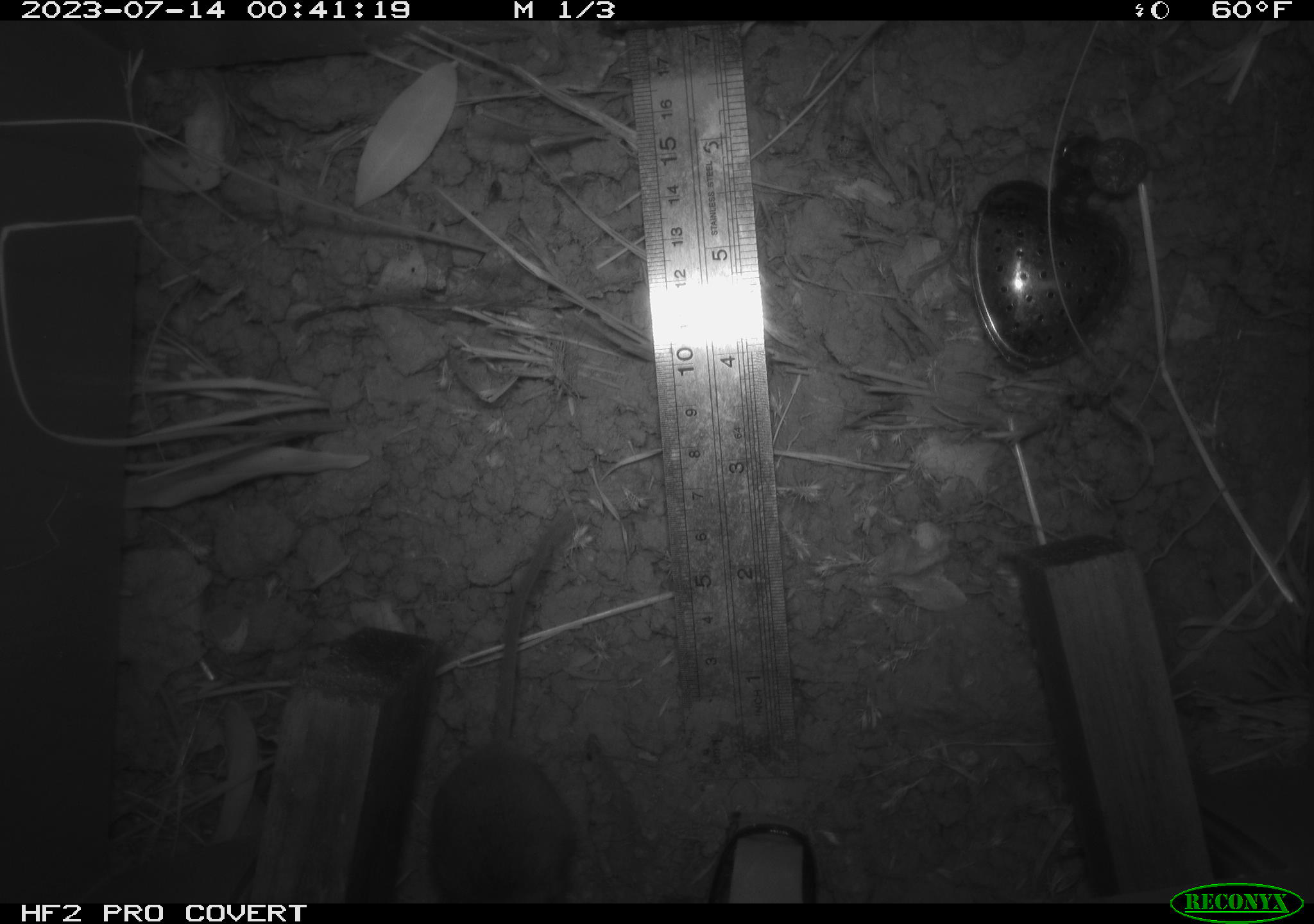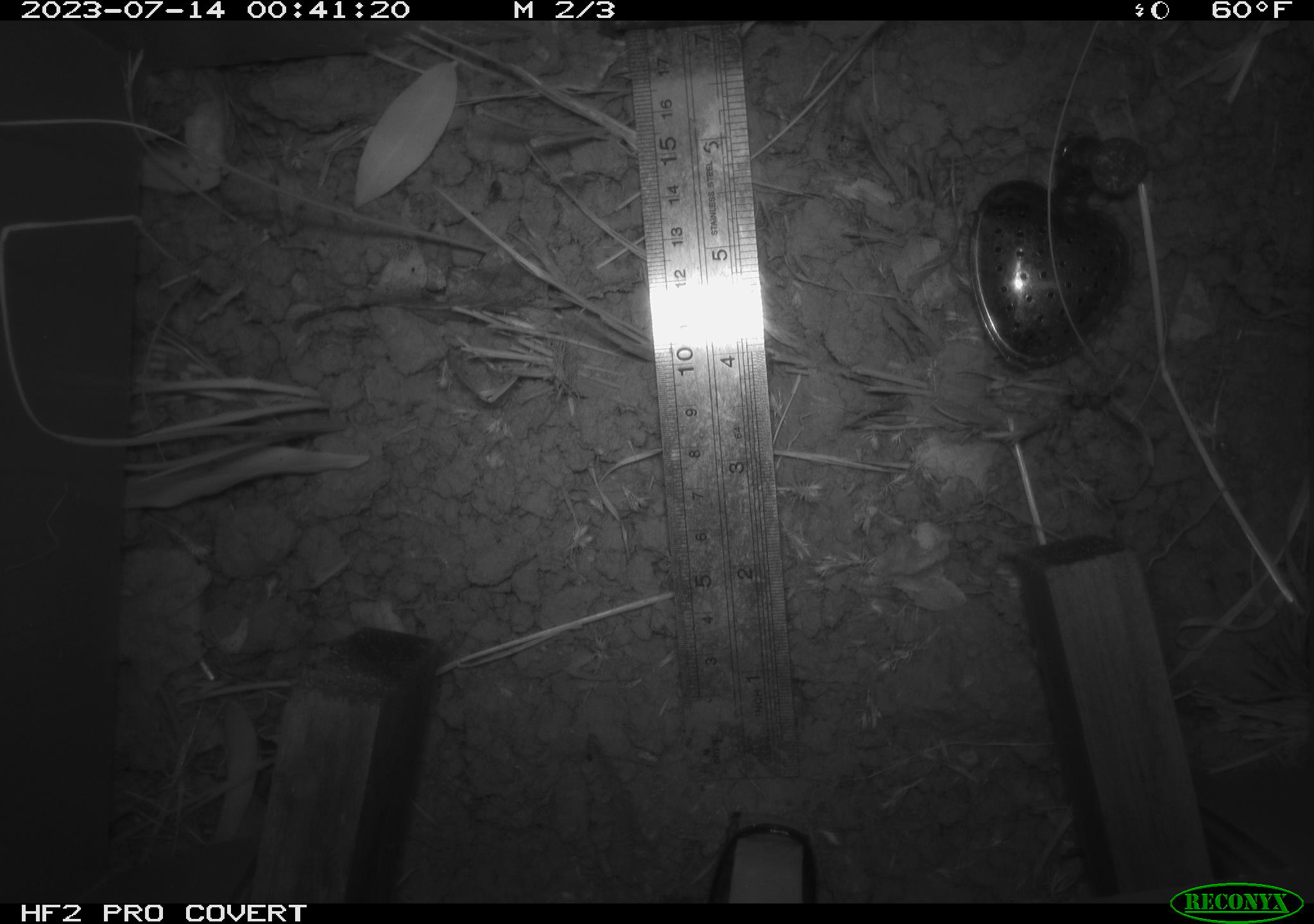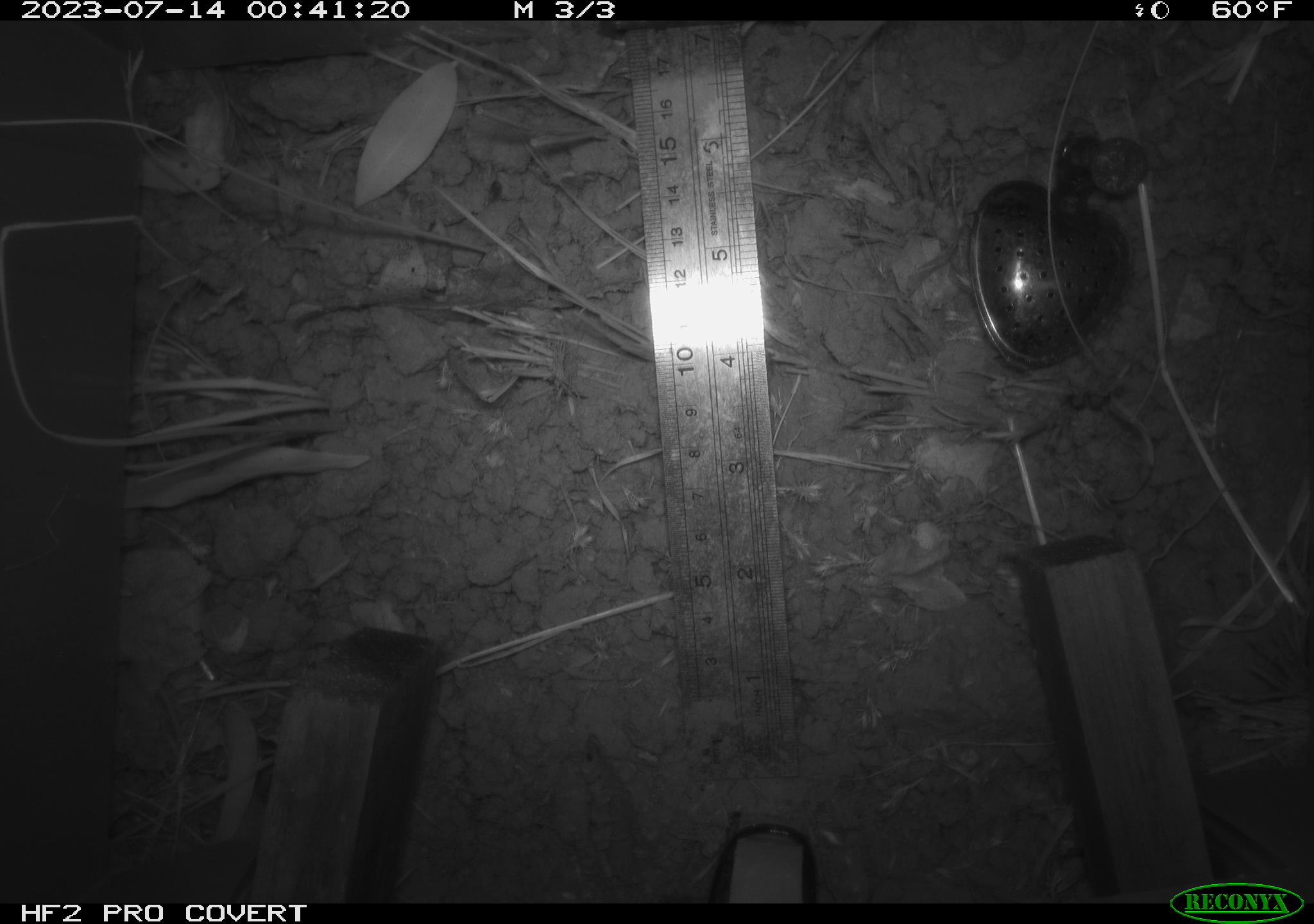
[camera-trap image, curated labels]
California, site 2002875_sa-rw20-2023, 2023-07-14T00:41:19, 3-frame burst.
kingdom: Animalia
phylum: Chordata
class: Mammalia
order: Rodentia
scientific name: Rodentia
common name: mouse species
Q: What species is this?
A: Mouse species (Rodentia).